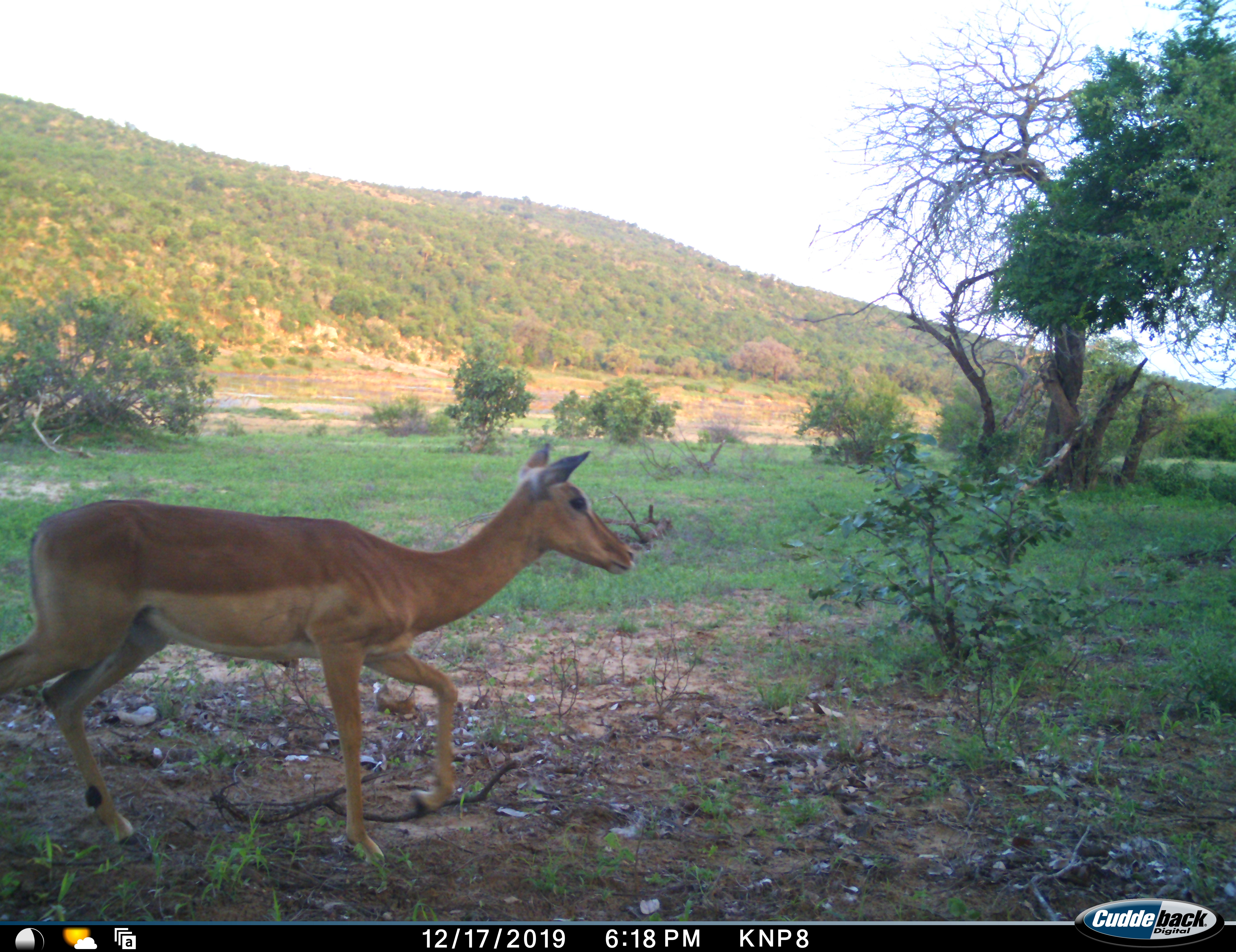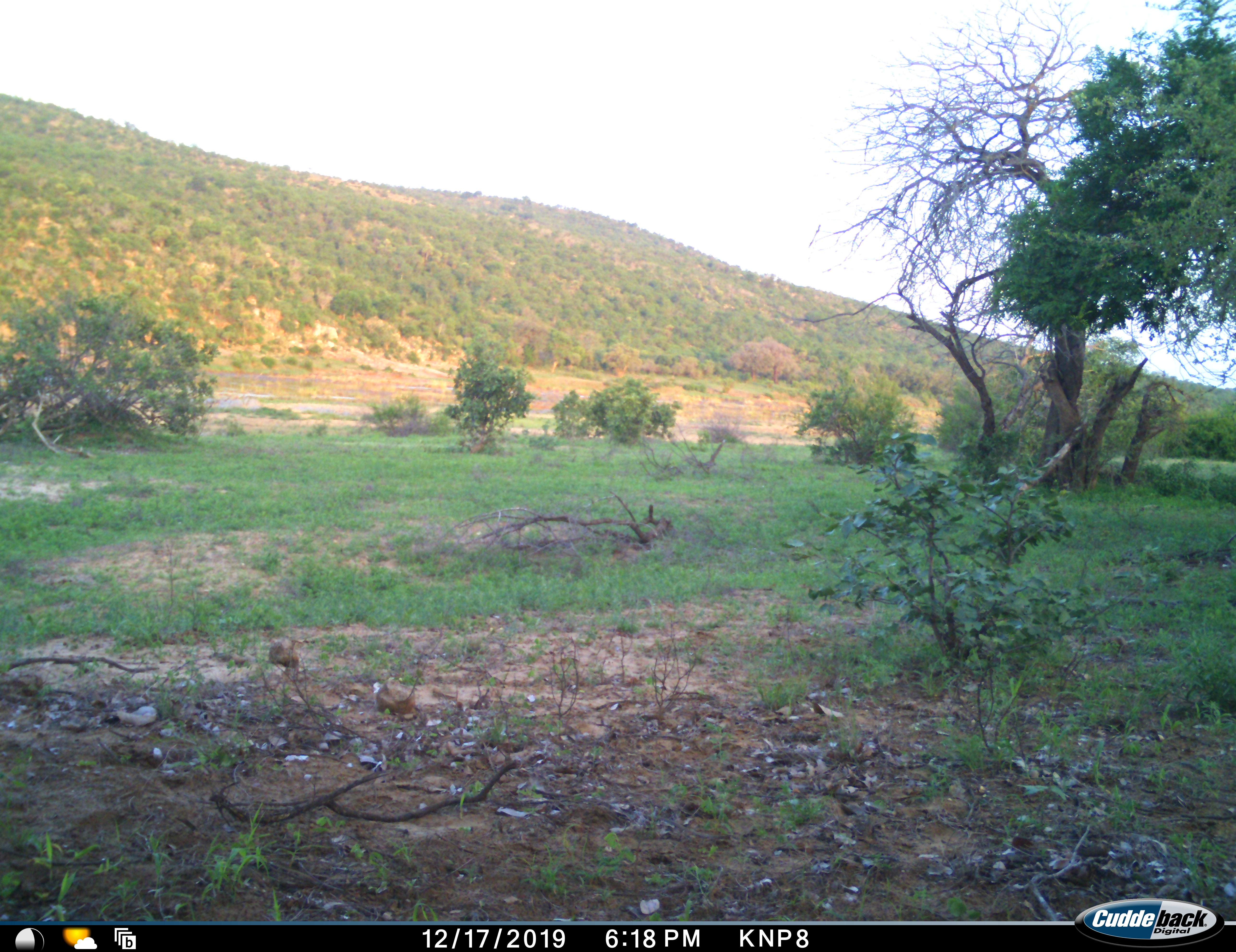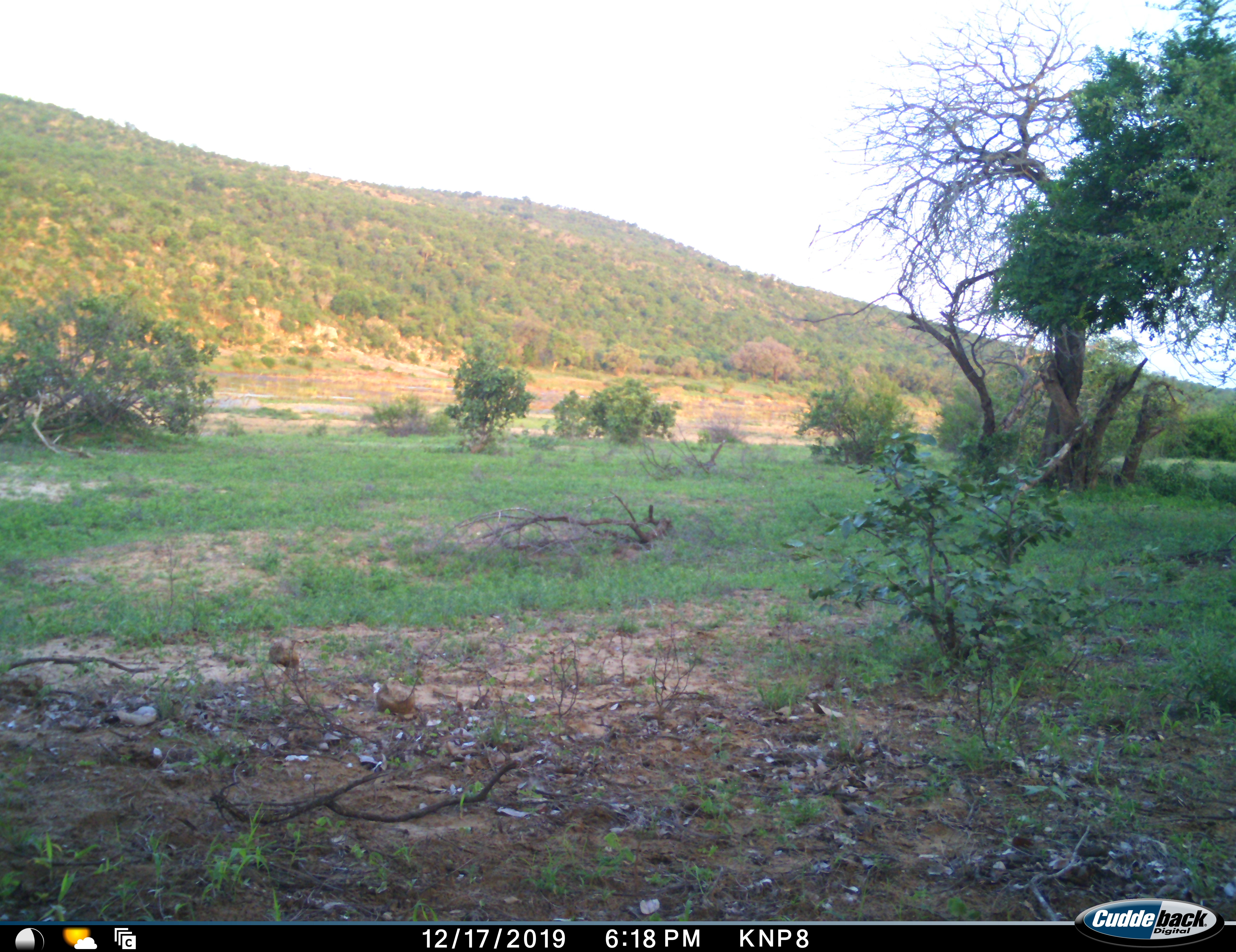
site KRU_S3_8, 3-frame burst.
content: unidentified animal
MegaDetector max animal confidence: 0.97